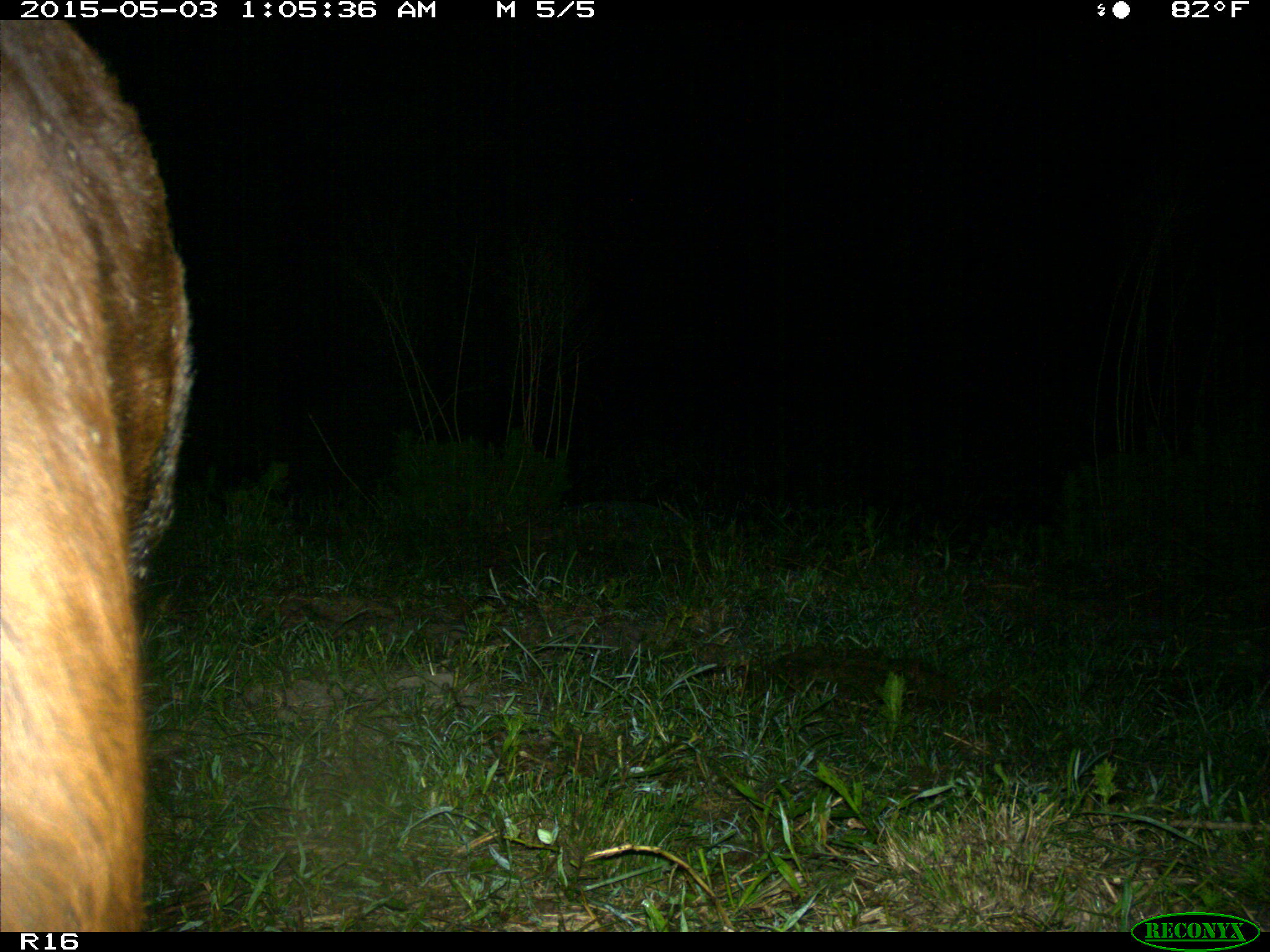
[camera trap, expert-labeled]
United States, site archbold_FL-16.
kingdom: Animalia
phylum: Chordata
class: Mammalia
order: Artiodactyla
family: Bovidae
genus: Bos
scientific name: Bos taurus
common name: domestic cow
Bos taurus (domestic cow).